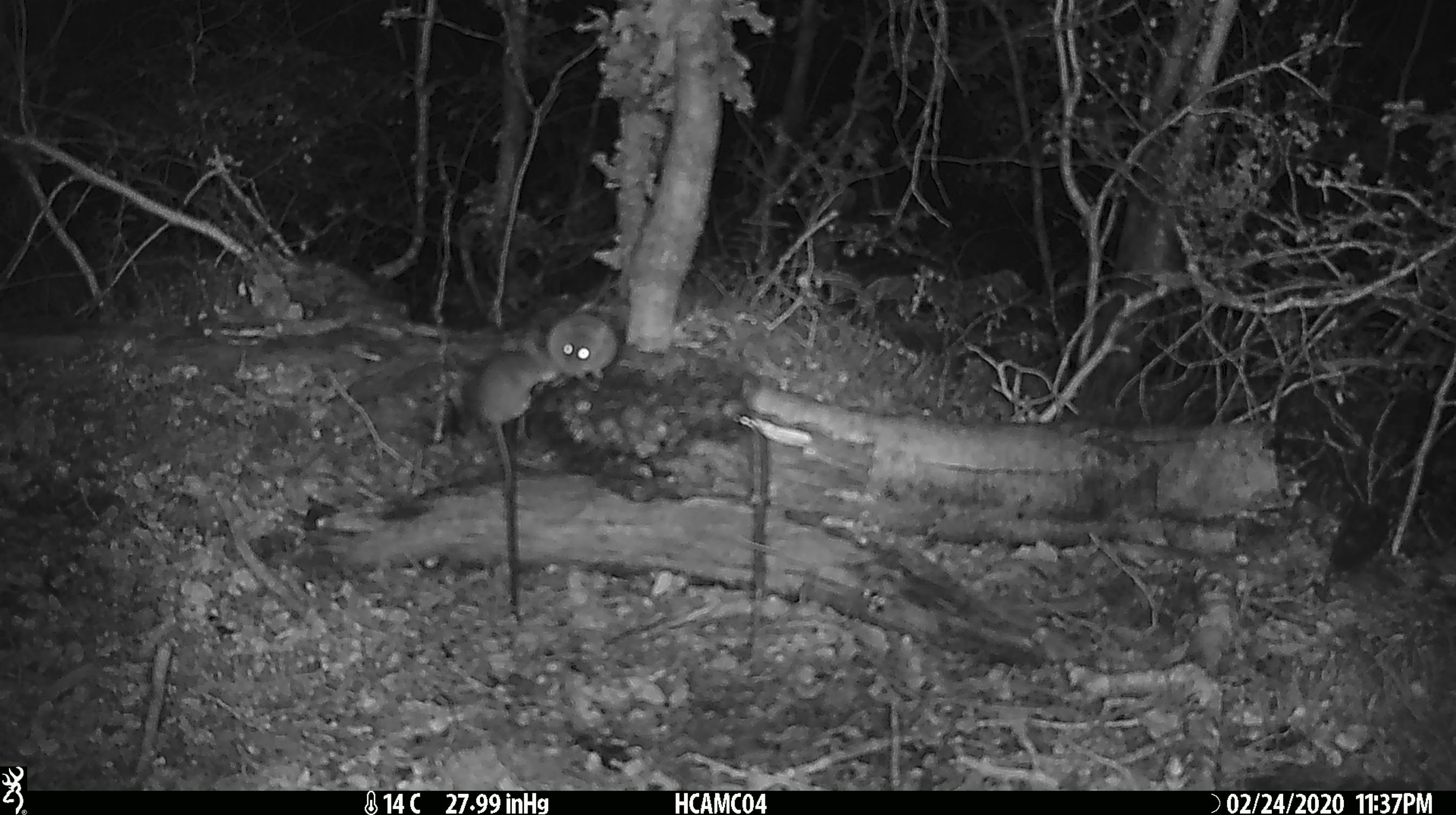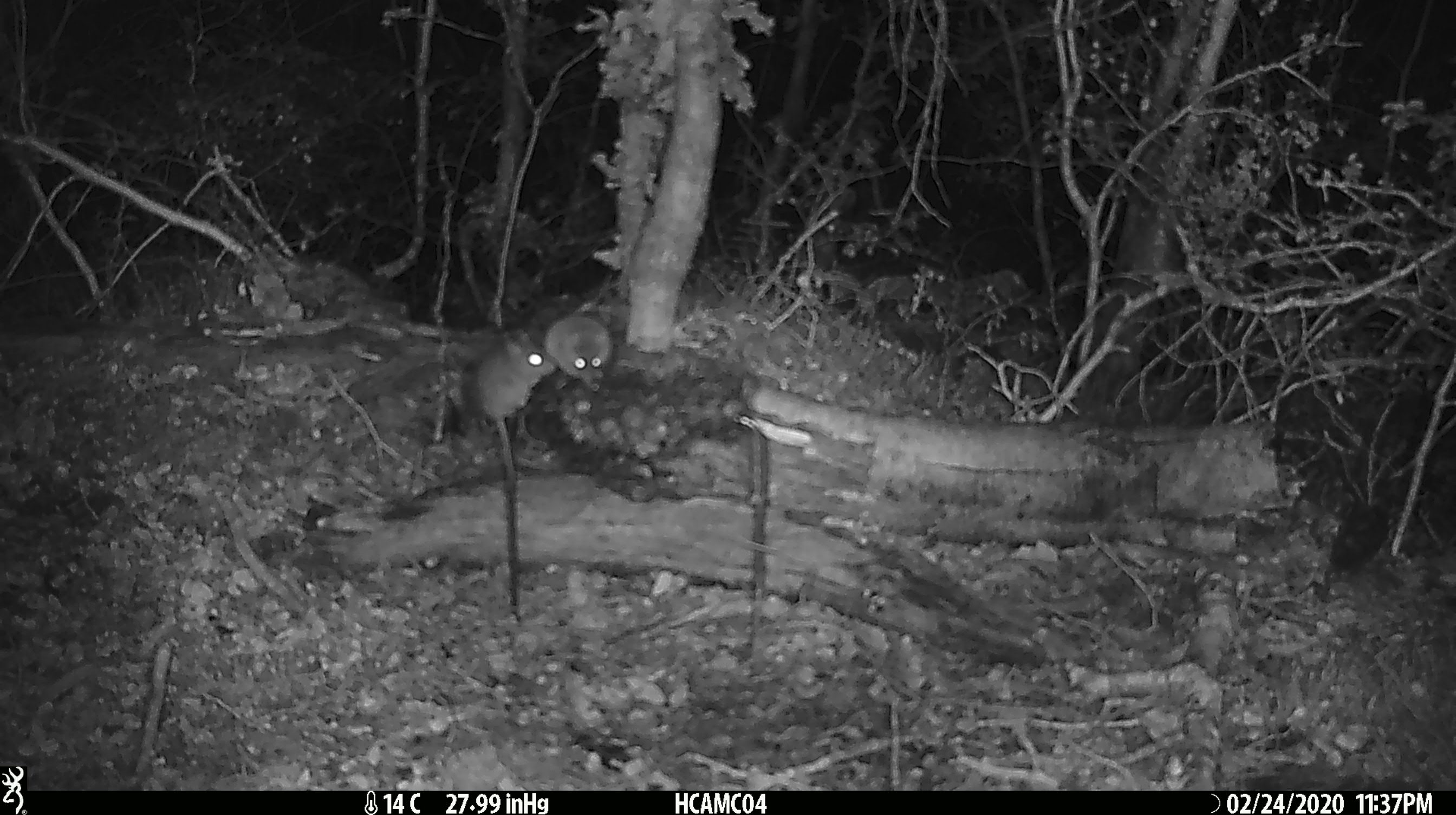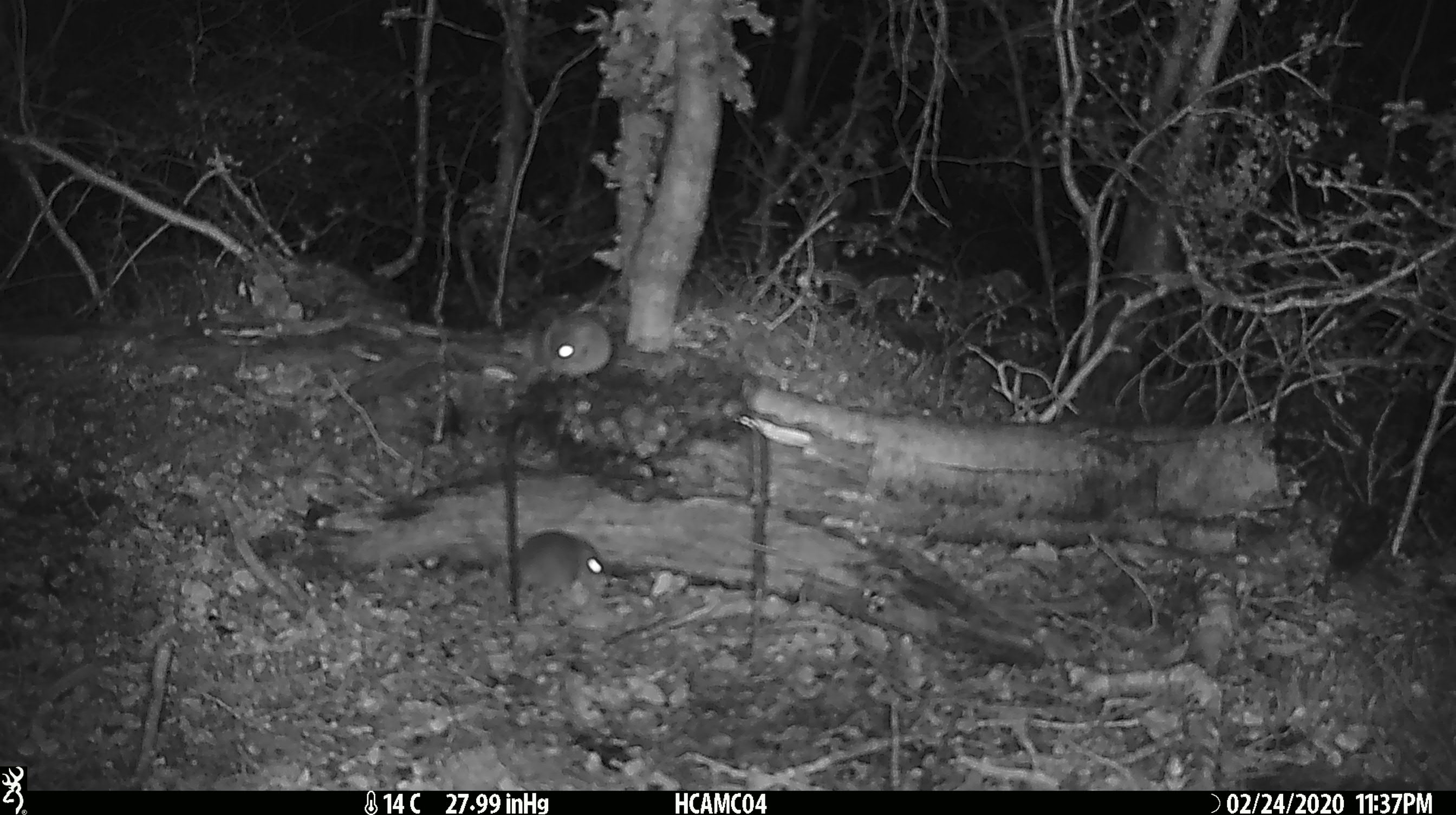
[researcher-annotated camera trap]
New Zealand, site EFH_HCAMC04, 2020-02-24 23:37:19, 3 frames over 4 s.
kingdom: Animalia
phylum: Chordata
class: Mammalia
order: Rodentia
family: Muridae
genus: Mus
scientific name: Mus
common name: mouse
Mouse (Mus).